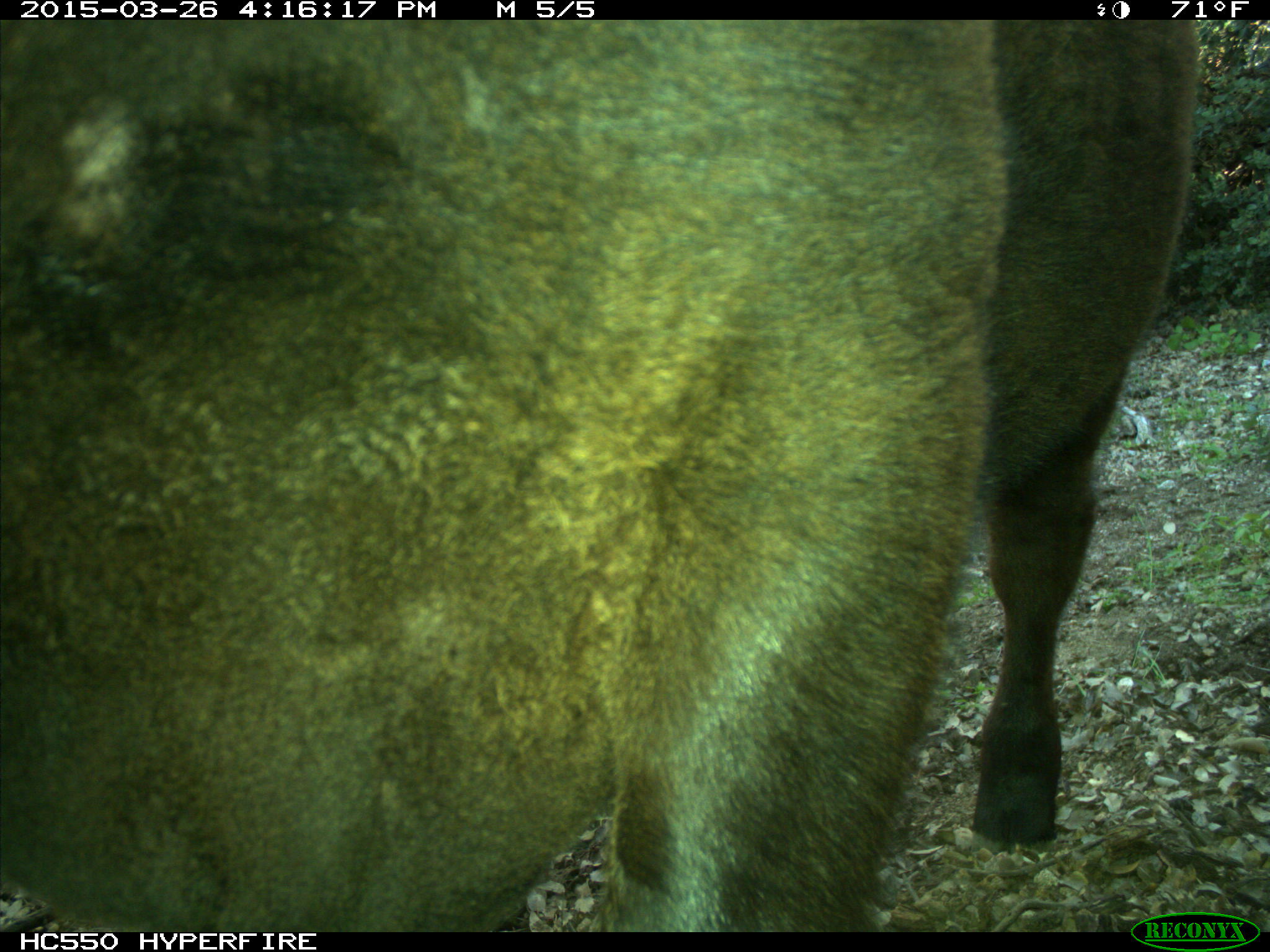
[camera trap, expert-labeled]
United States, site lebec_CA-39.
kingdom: Animalia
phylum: Chordata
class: Mammalia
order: Artiodactyla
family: Bovidae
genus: Bos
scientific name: Bos taurus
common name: domestic cow